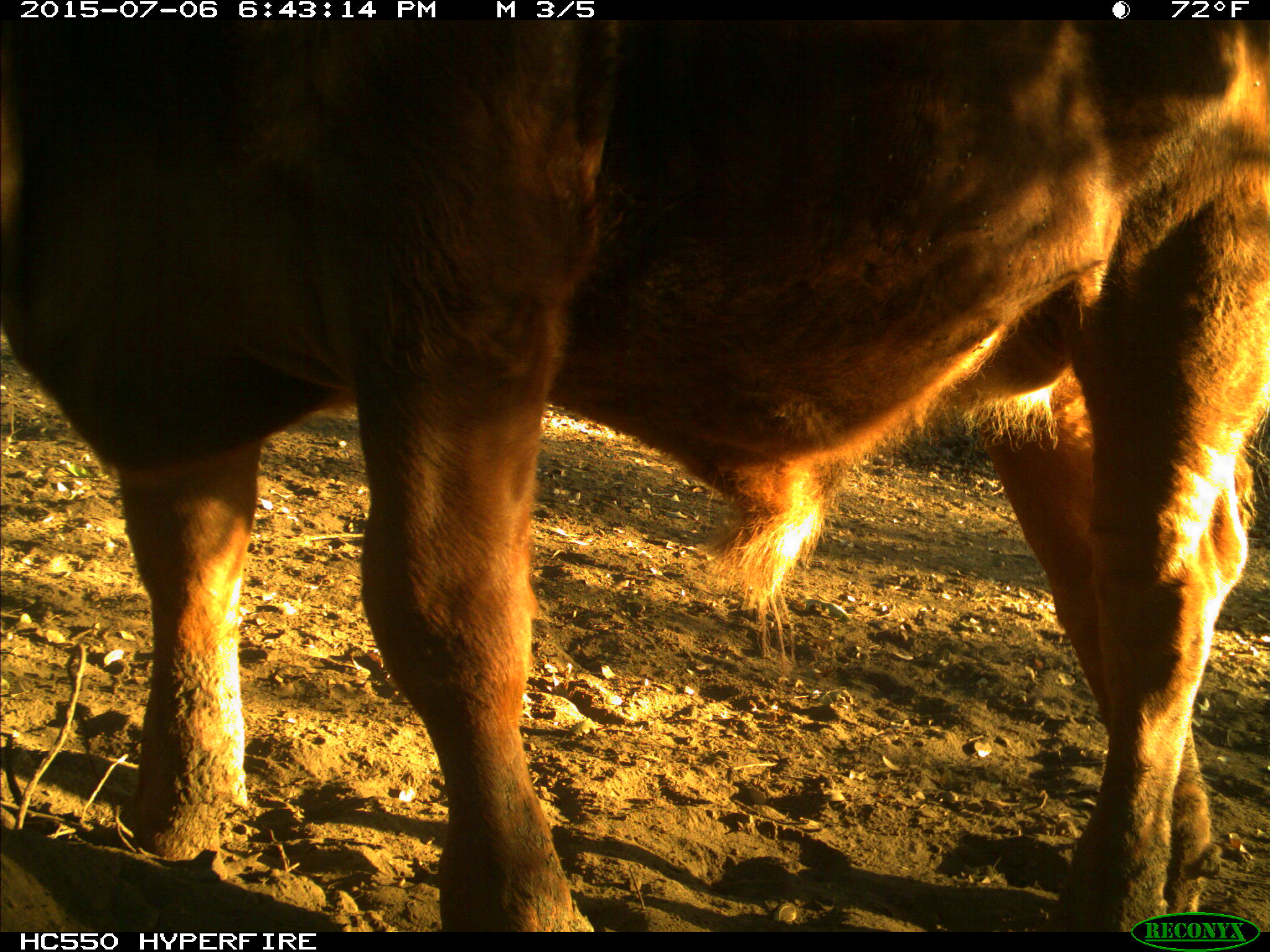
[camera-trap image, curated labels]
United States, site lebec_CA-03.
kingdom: Animalia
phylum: Chordata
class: Mammalia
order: Artiodactyla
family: Bovidae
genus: Bos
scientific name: Bos taurus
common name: domestic cow